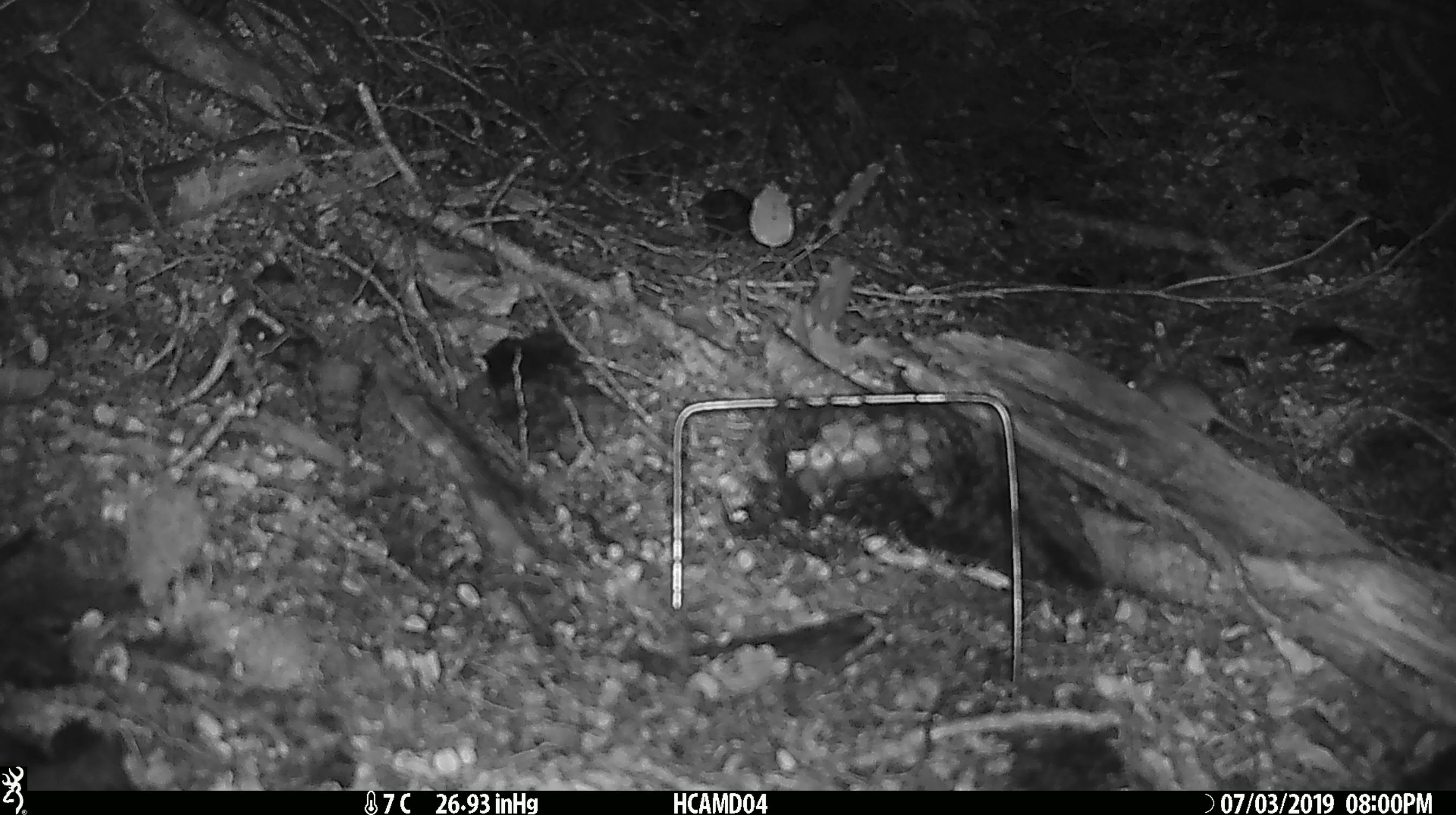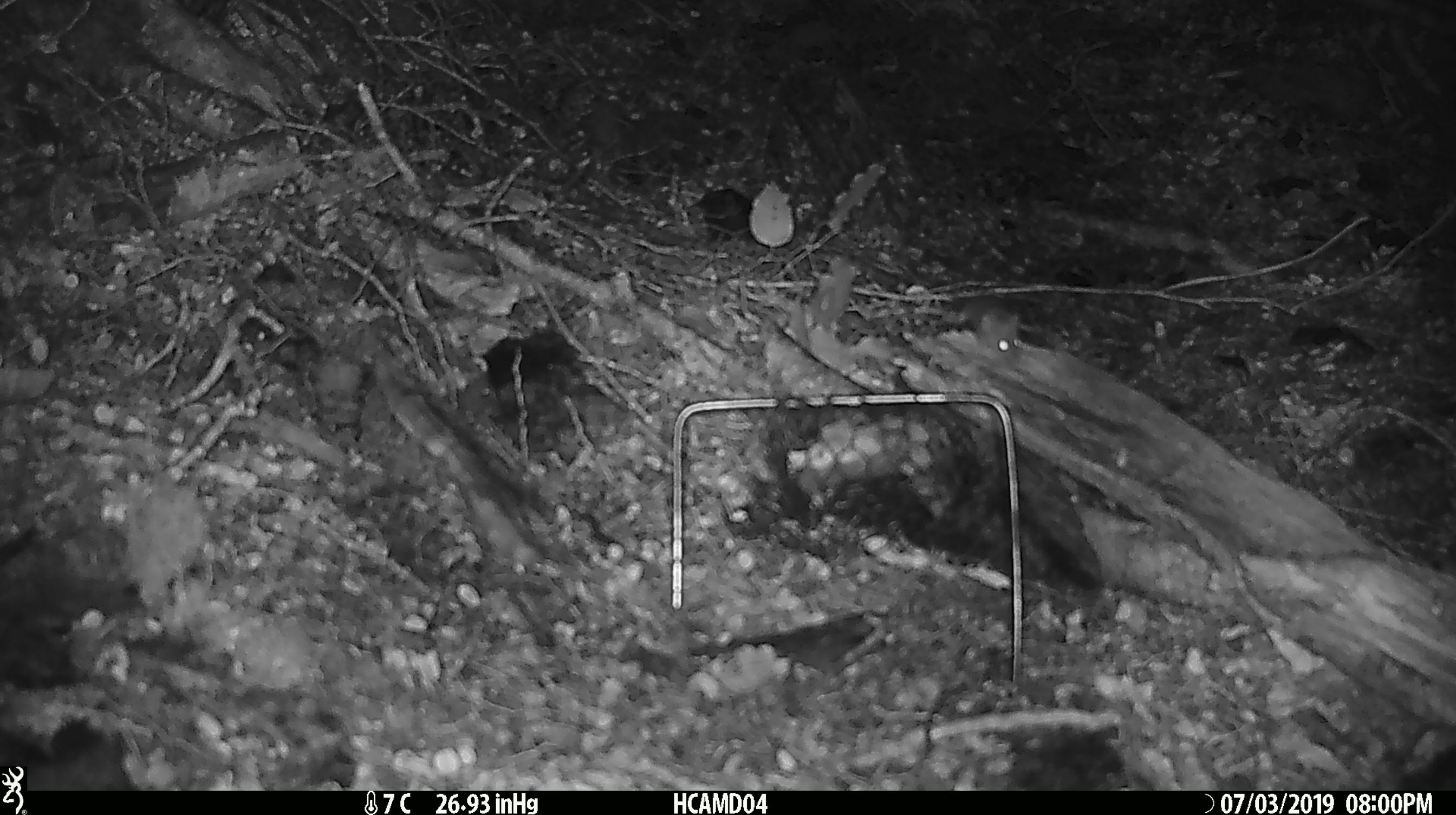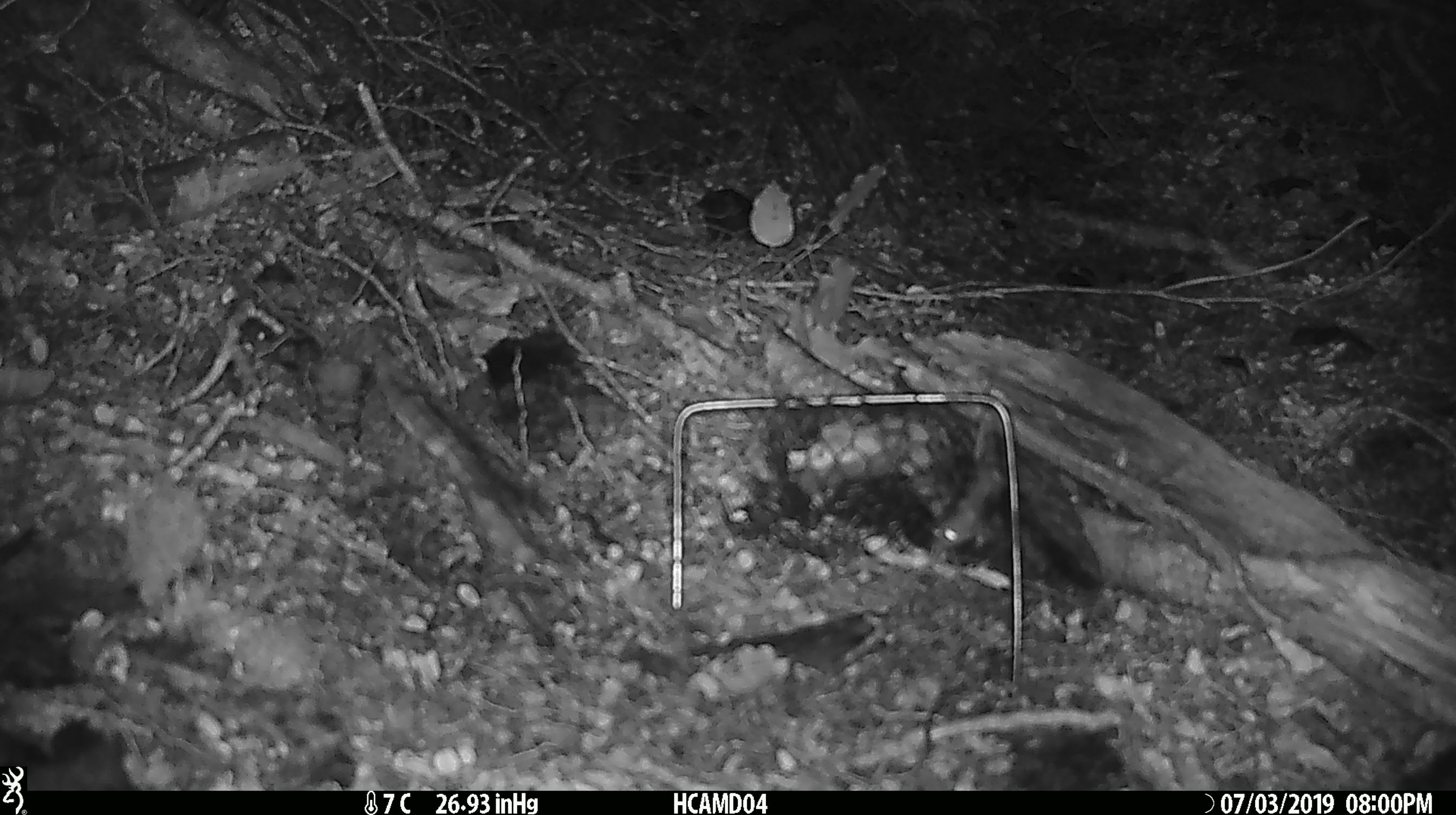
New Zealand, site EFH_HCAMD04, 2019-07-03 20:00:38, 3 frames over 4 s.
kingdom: Animalia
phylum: Chordata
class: Mammalia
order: Rodentia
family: Muridae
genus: Mus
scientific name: Mus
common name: mouse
Mouse (Mus).